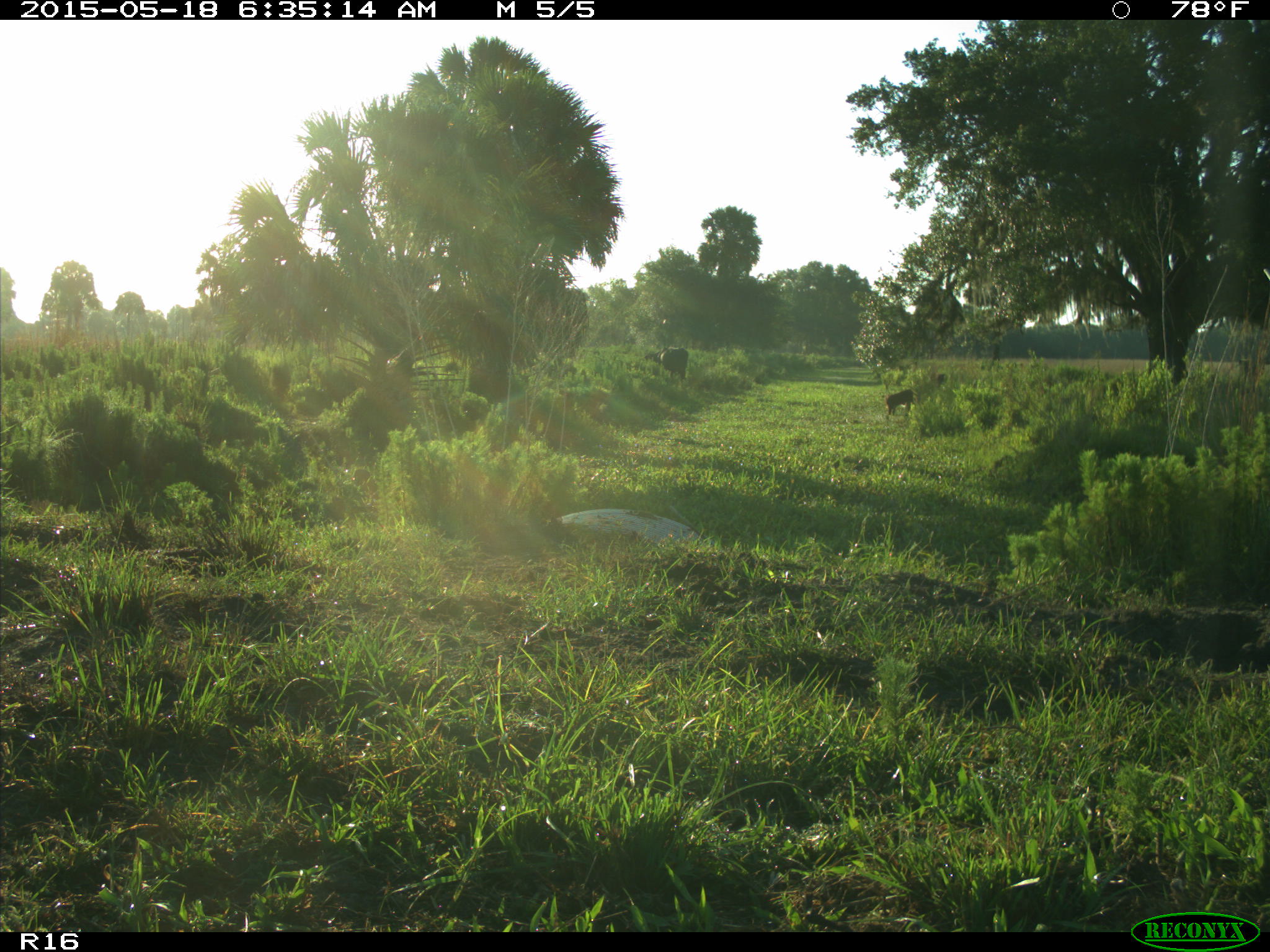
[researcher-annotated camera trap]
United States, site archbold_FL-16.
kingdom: Animalia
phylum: Chordata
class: Mammalia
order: Artiodactyla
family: Bovidae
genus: Bos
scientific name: Bos taurus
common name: domestic cow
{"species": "Bos taurus (domestic cow)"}